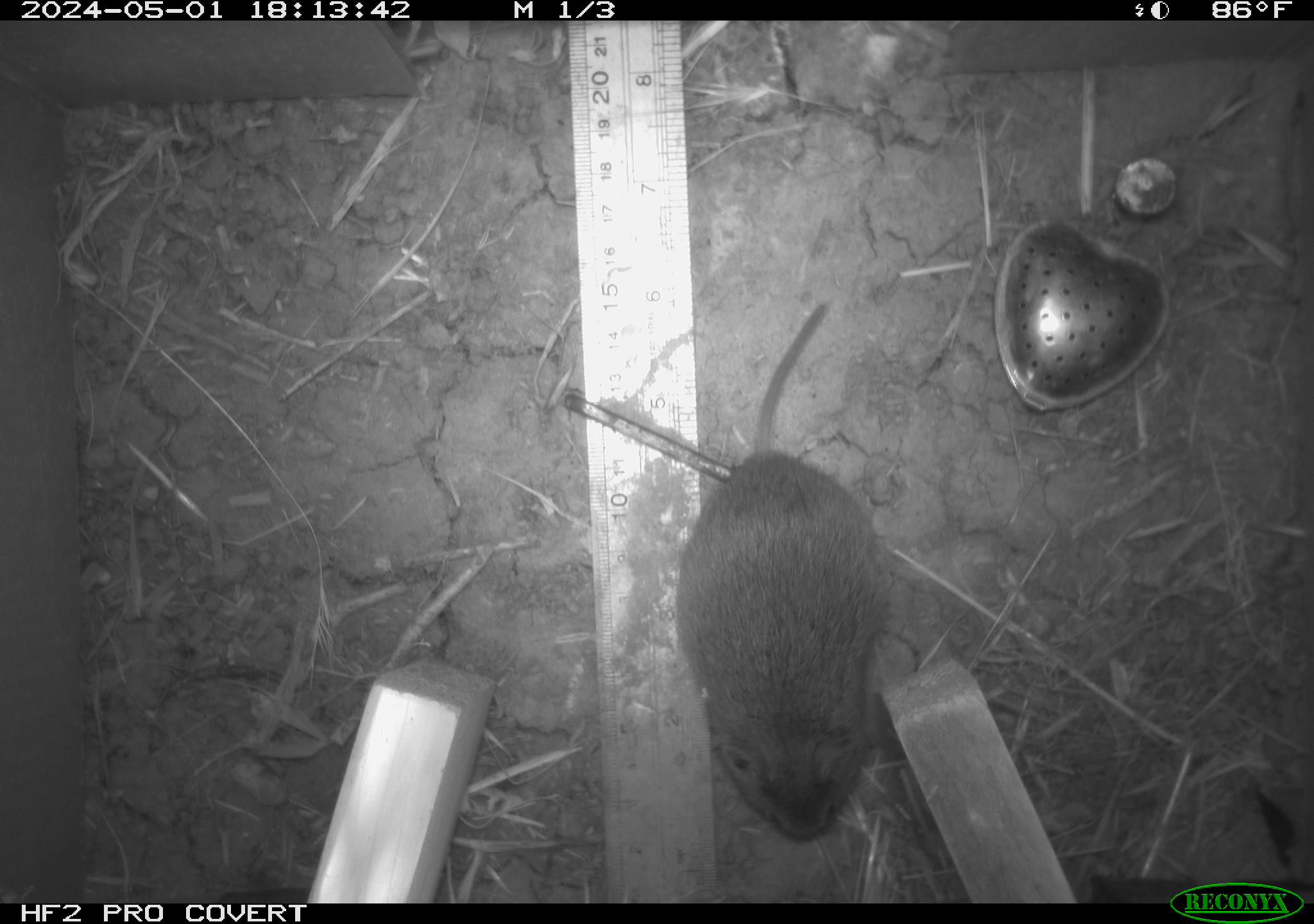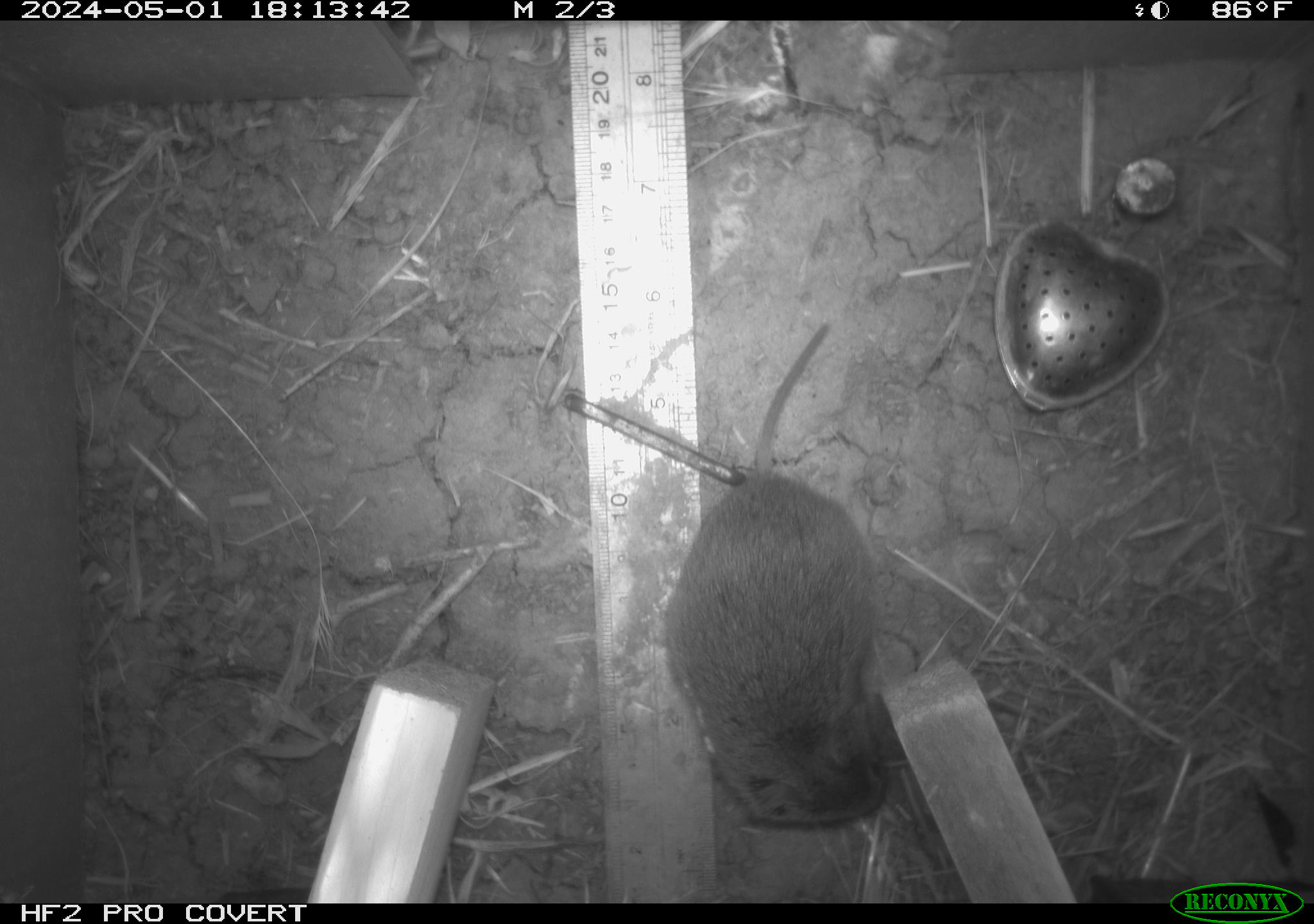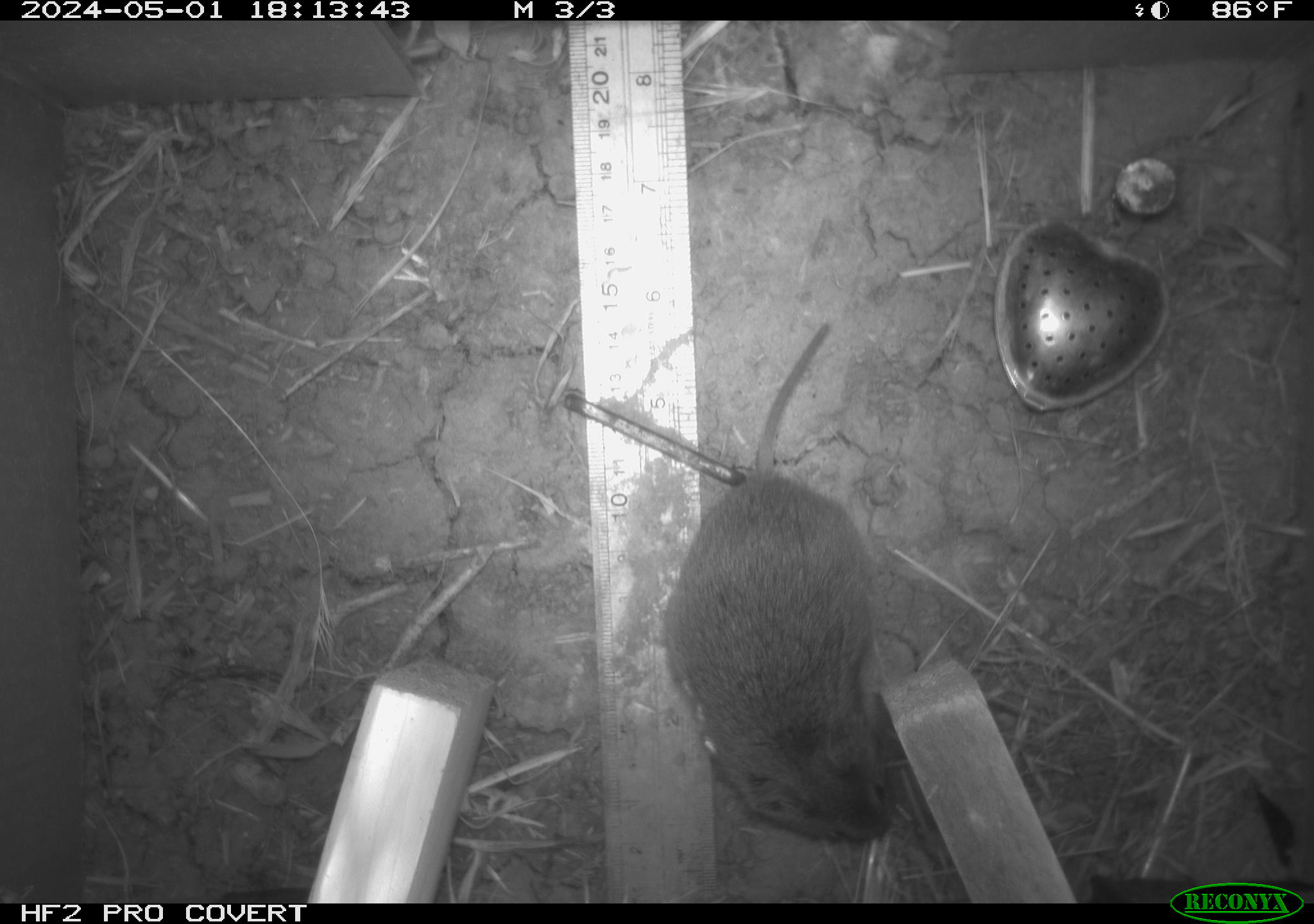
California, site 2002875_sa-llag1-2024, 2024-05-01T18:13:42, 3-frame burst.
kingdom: Animalia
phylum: Chordata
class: Mammalia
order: Rodentia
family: Cricetidae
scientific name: Arvicolinae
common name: voles, lemmings, and muskrats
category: arvicolinae subfamily